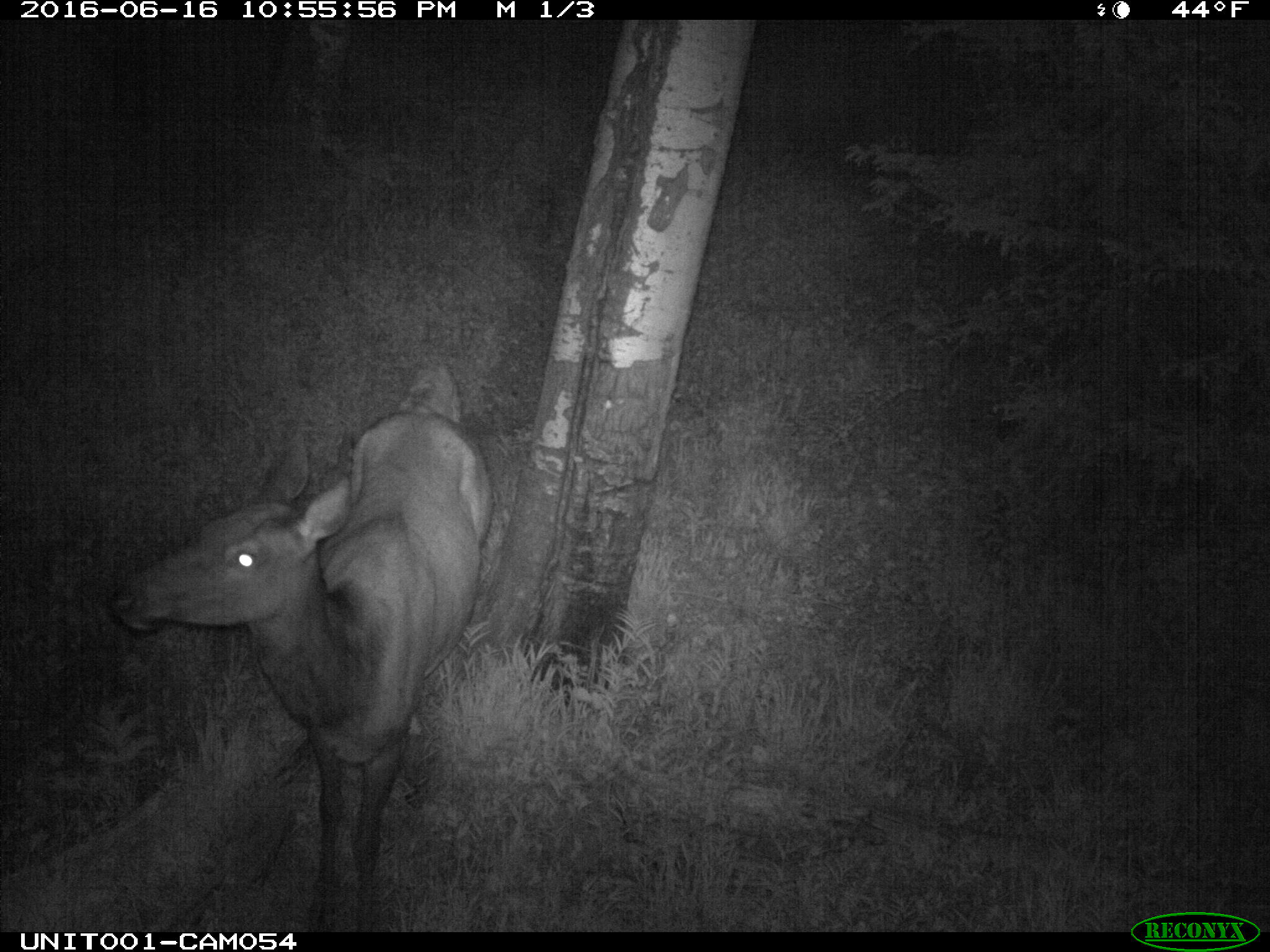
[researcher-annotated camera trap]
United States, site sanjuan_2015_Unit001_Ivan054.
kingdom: Animalia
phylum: Chordata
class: Mammalia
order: Artiodactyla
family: Cervidae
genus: Cervus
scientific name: Cervus elaphus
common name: red deer